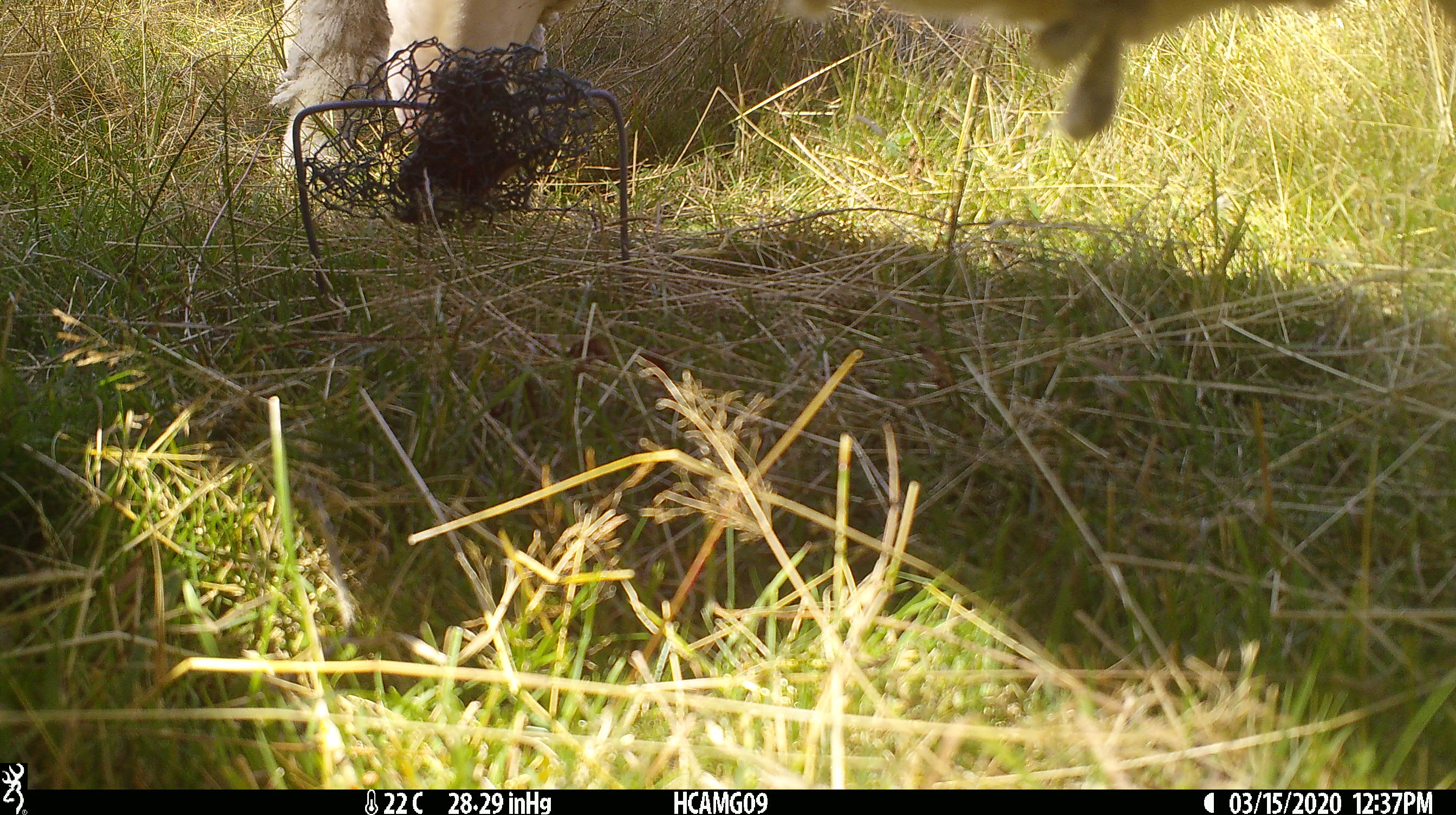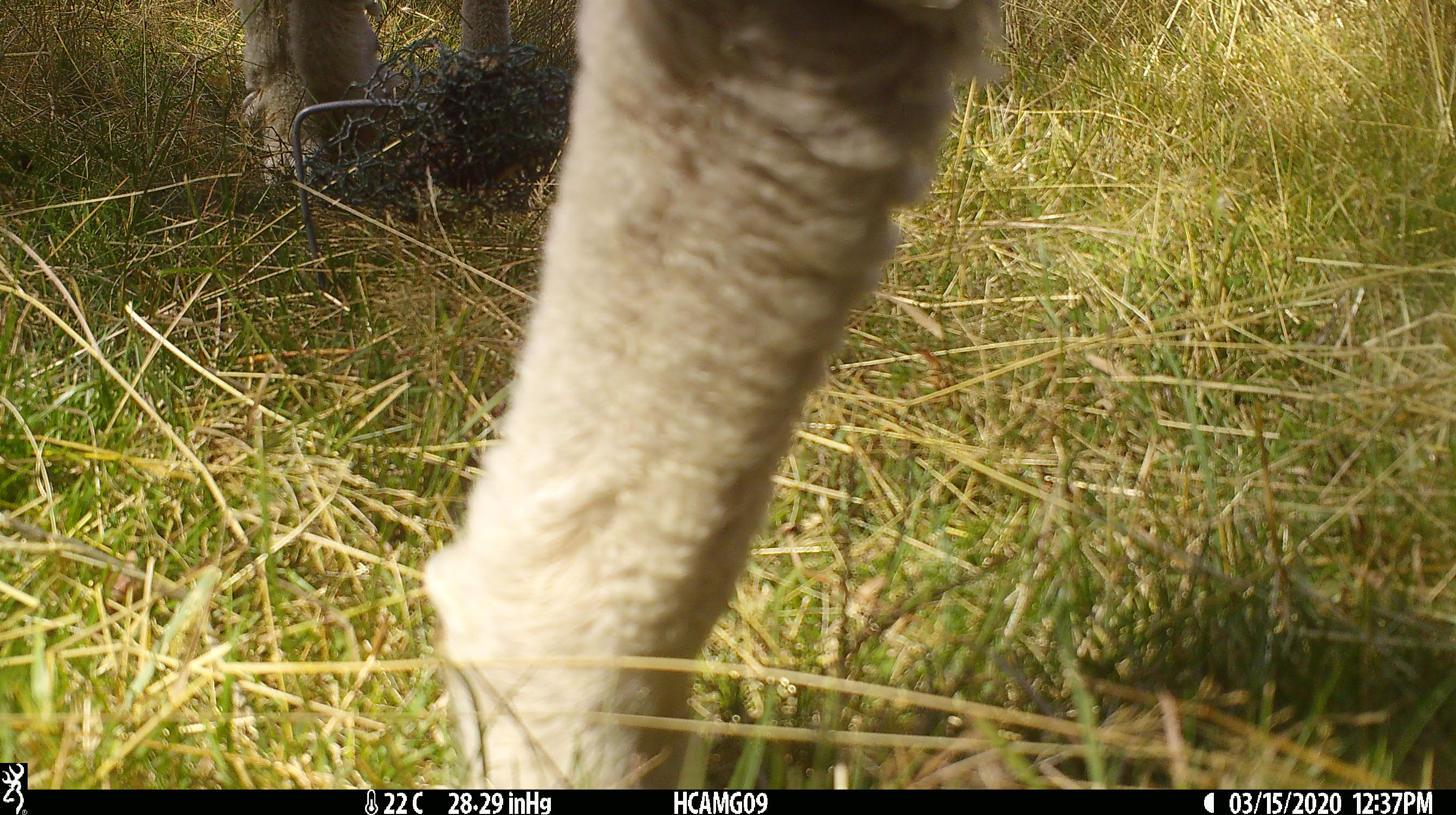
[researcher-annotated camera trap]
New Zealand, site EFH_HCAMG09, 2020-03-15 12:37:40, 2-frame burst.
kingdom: Animalia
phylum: Chordata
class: Mammalia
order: Artiodactyla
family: Bovidae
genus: Ovis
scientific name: Ovis aries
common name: domestic sheep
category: sheep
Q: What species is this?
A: Sheep (domestic sheep) (Ovis aries).